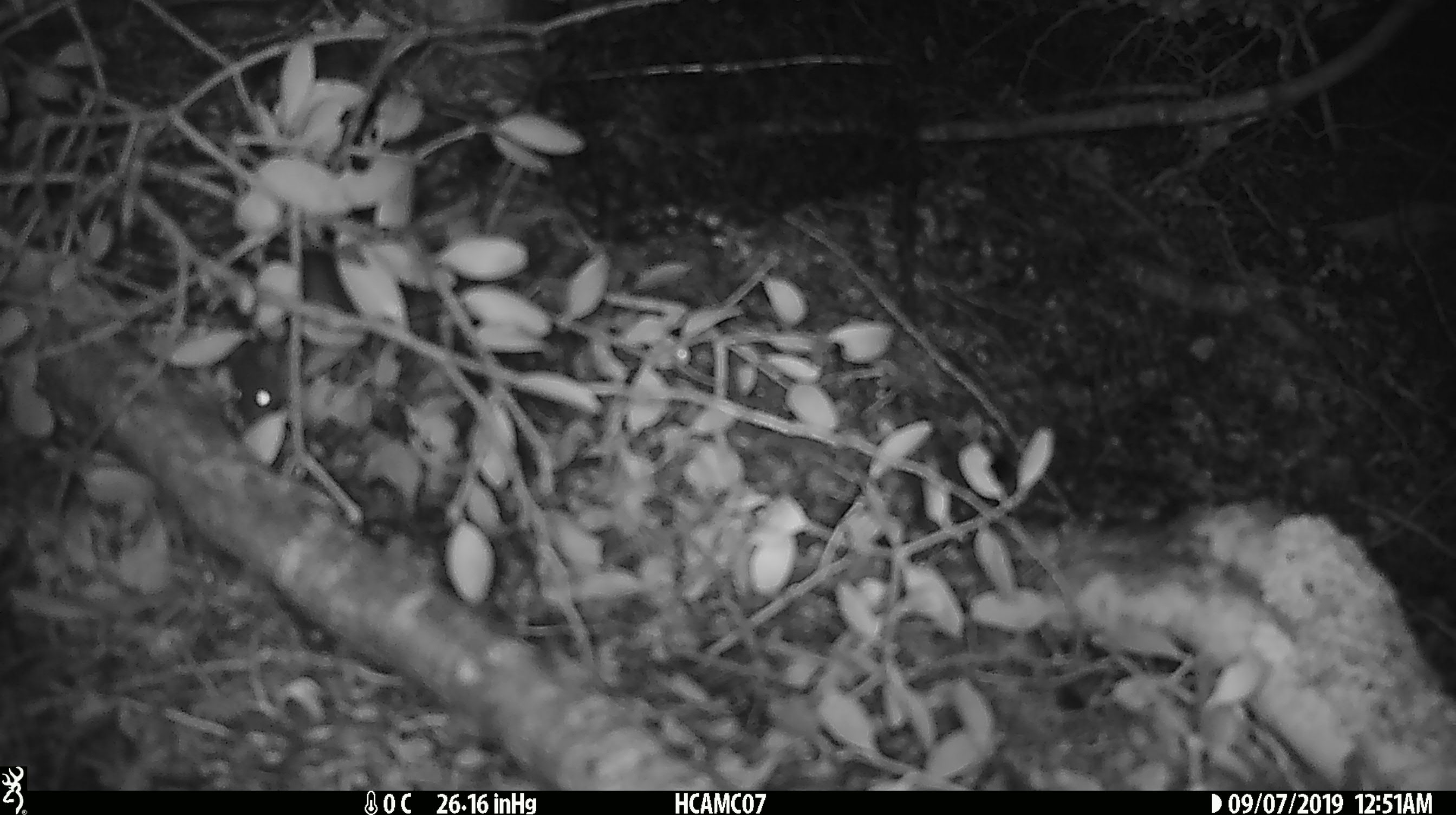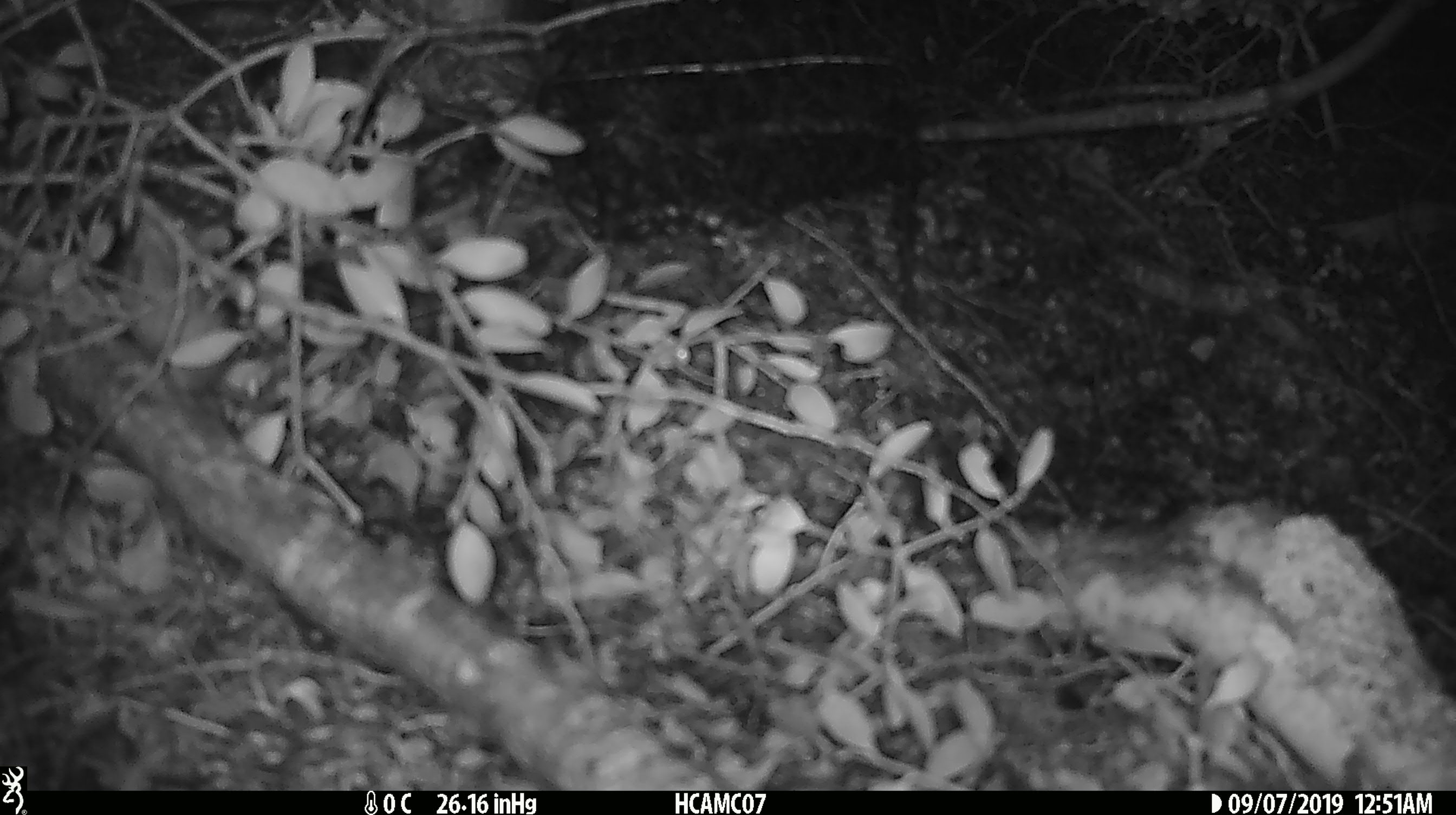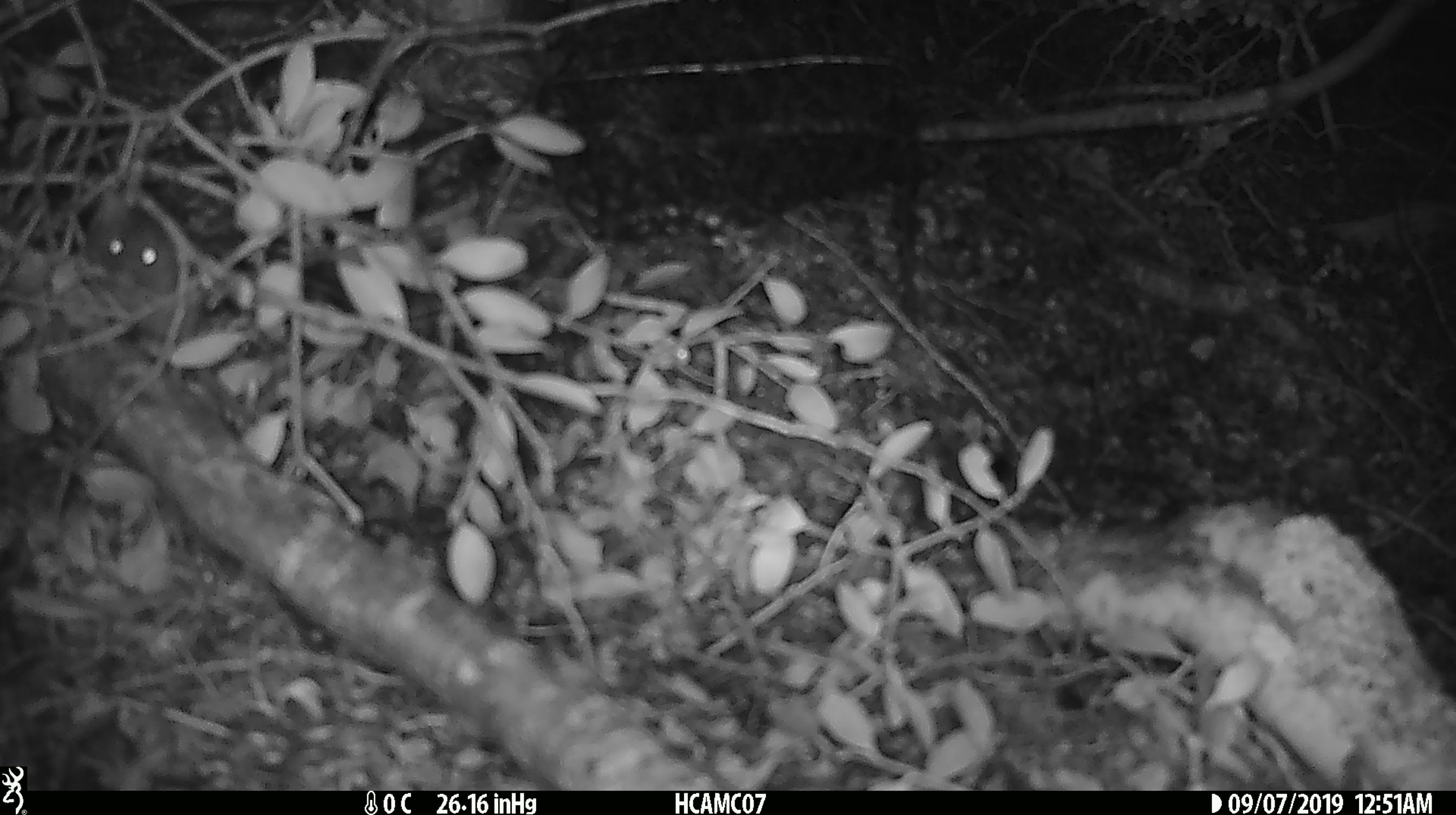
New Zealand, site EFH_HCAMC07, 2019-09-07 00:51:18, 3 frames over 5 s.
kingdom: Animalia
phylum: Chordata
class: Mammalia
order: Rodentia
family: Muridae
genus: Mus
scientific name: Mus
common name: mouse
Mouse (Mus).